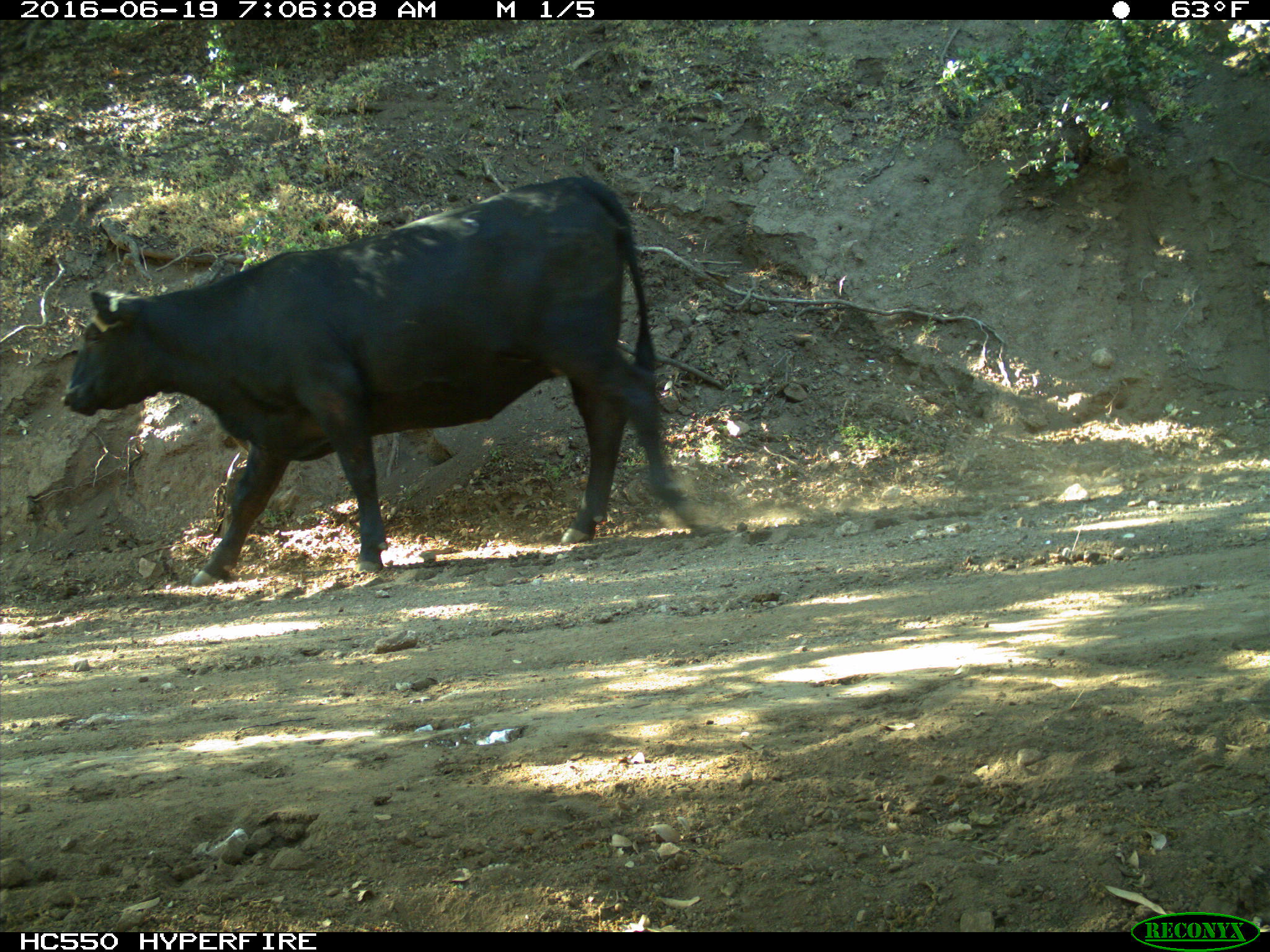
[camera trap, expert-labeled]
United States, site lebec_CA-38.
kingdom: Animalia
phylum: Chordata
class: Mammalia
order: Artiodactyla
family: Bovidae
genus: Bos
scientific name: Bos taurus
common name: domestic cow